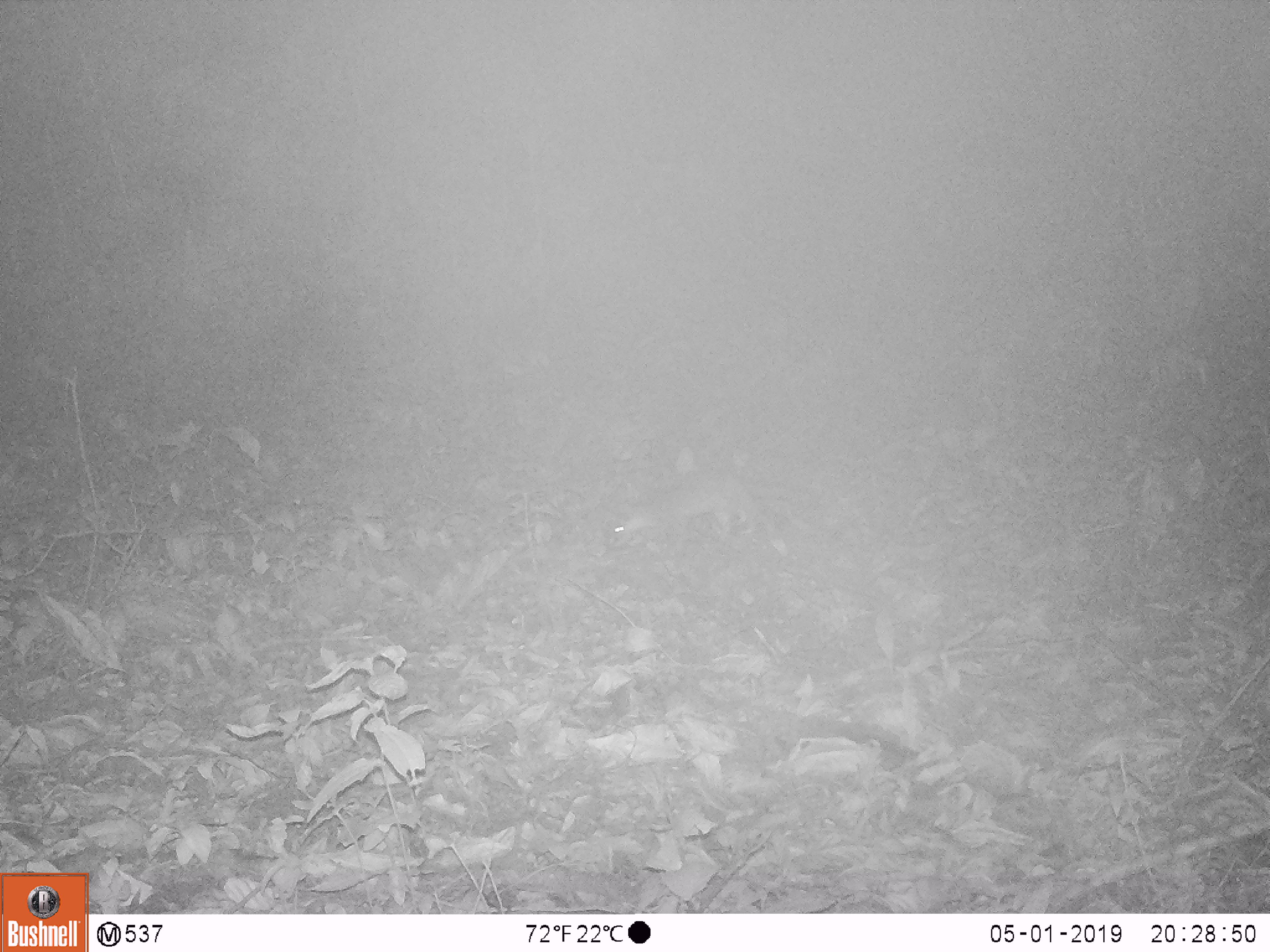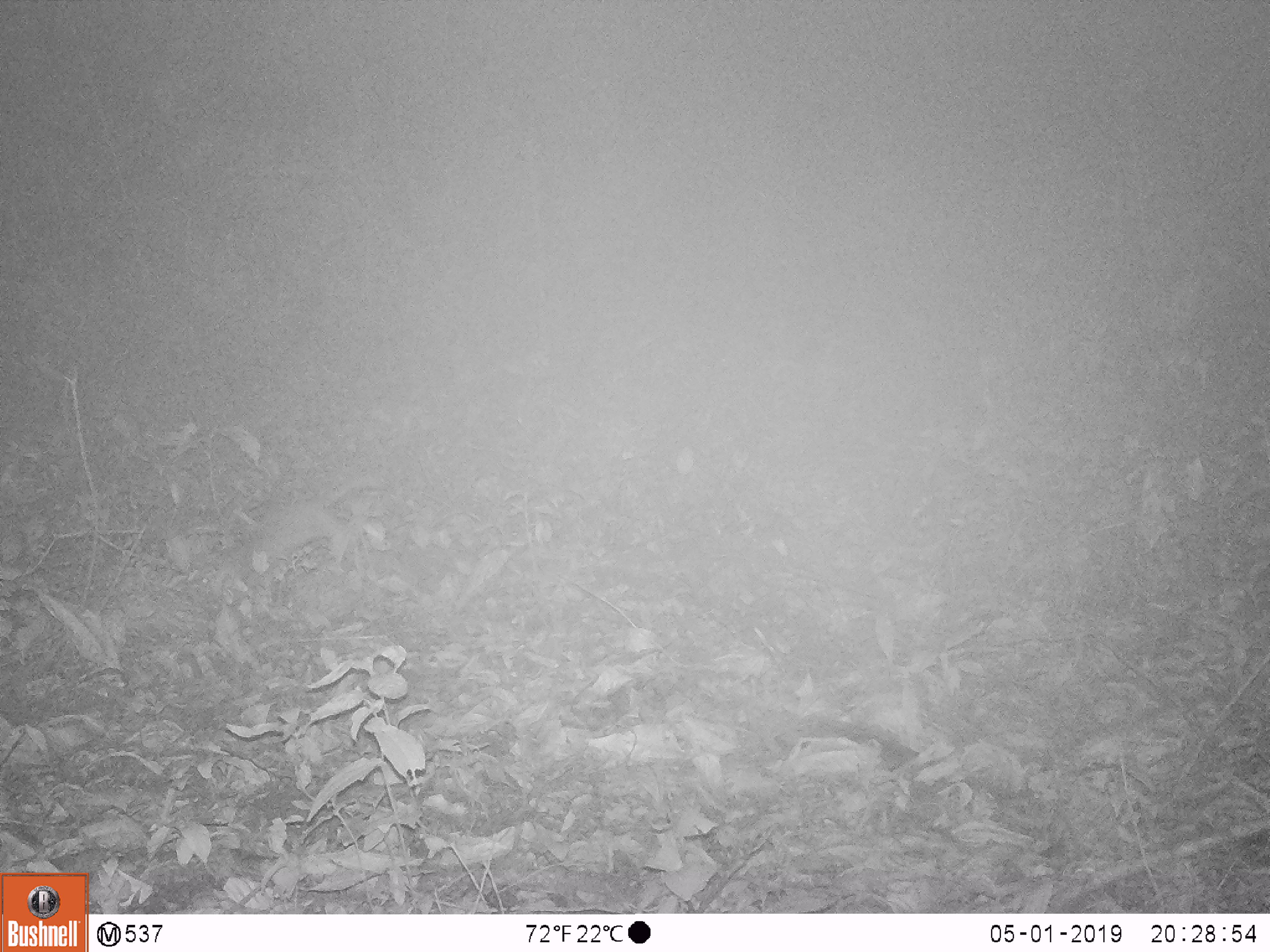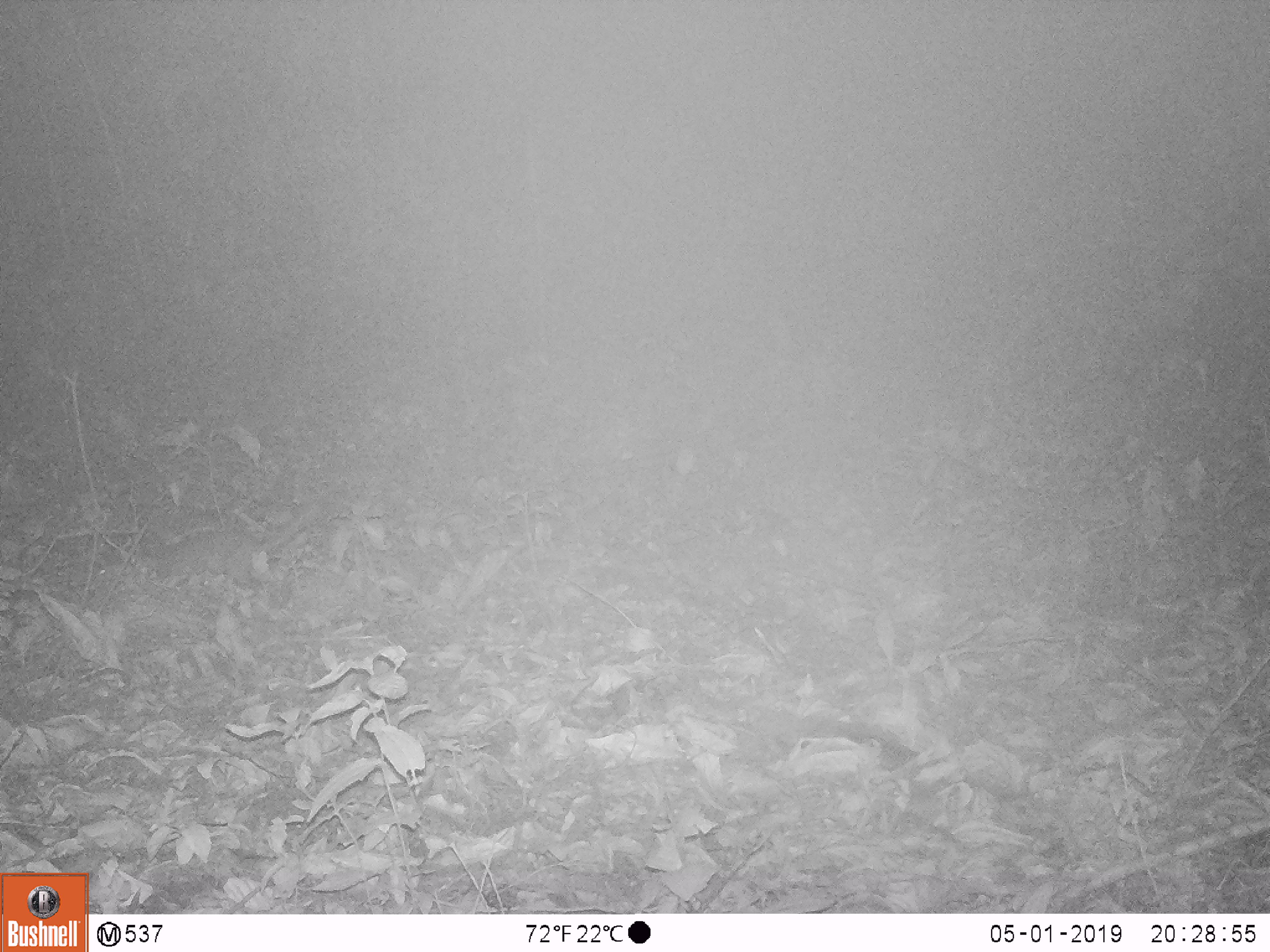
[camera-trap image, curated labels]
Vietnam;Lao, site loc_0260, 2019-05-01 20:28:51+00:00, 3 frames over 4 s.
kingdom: Animalia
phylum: Chordata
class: Mammalia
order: Carnivora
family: Mustelidae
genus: Melogale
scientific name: Melogale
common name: ferret badger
Ferret badger (Melogale). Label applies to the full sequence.